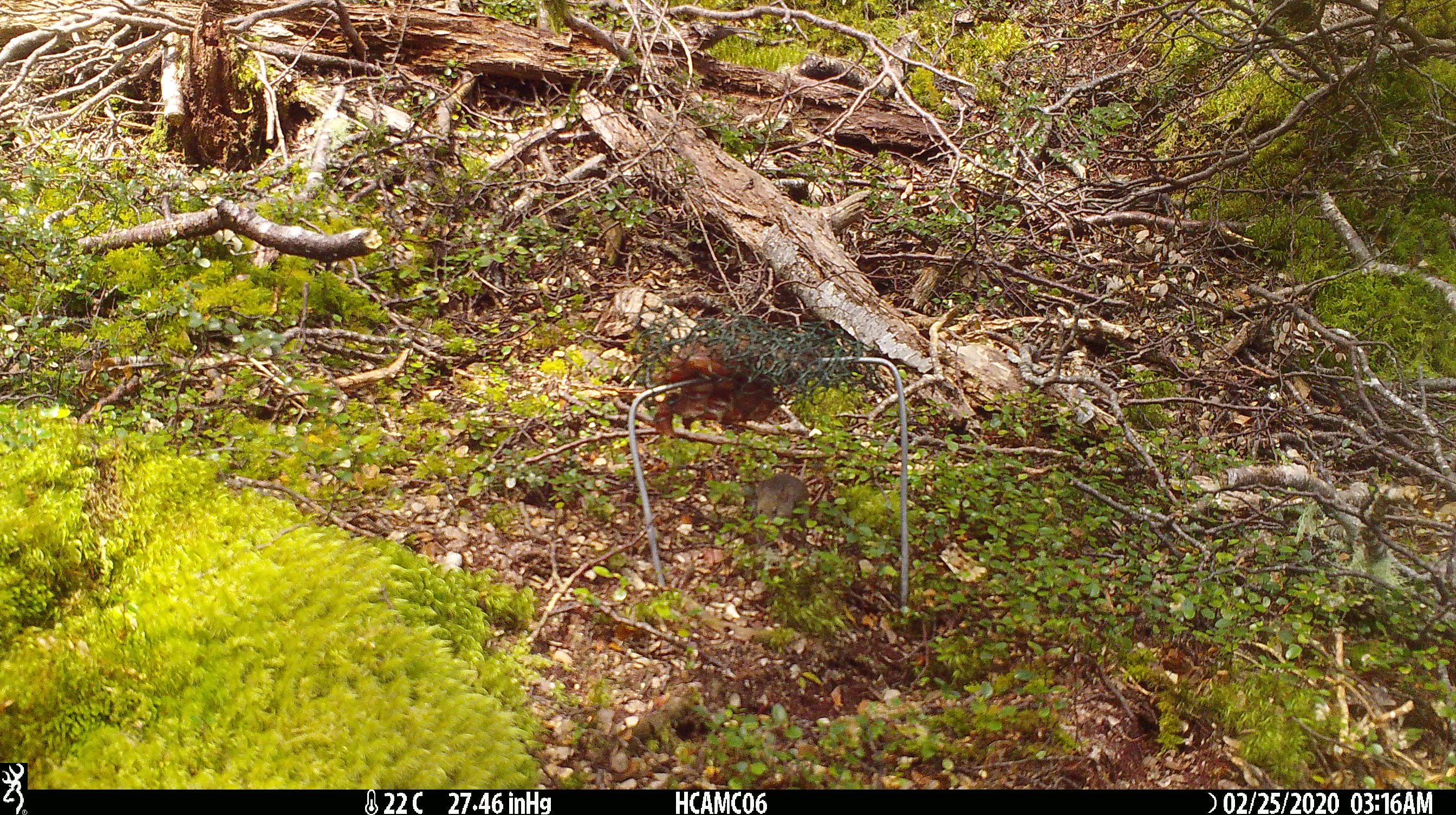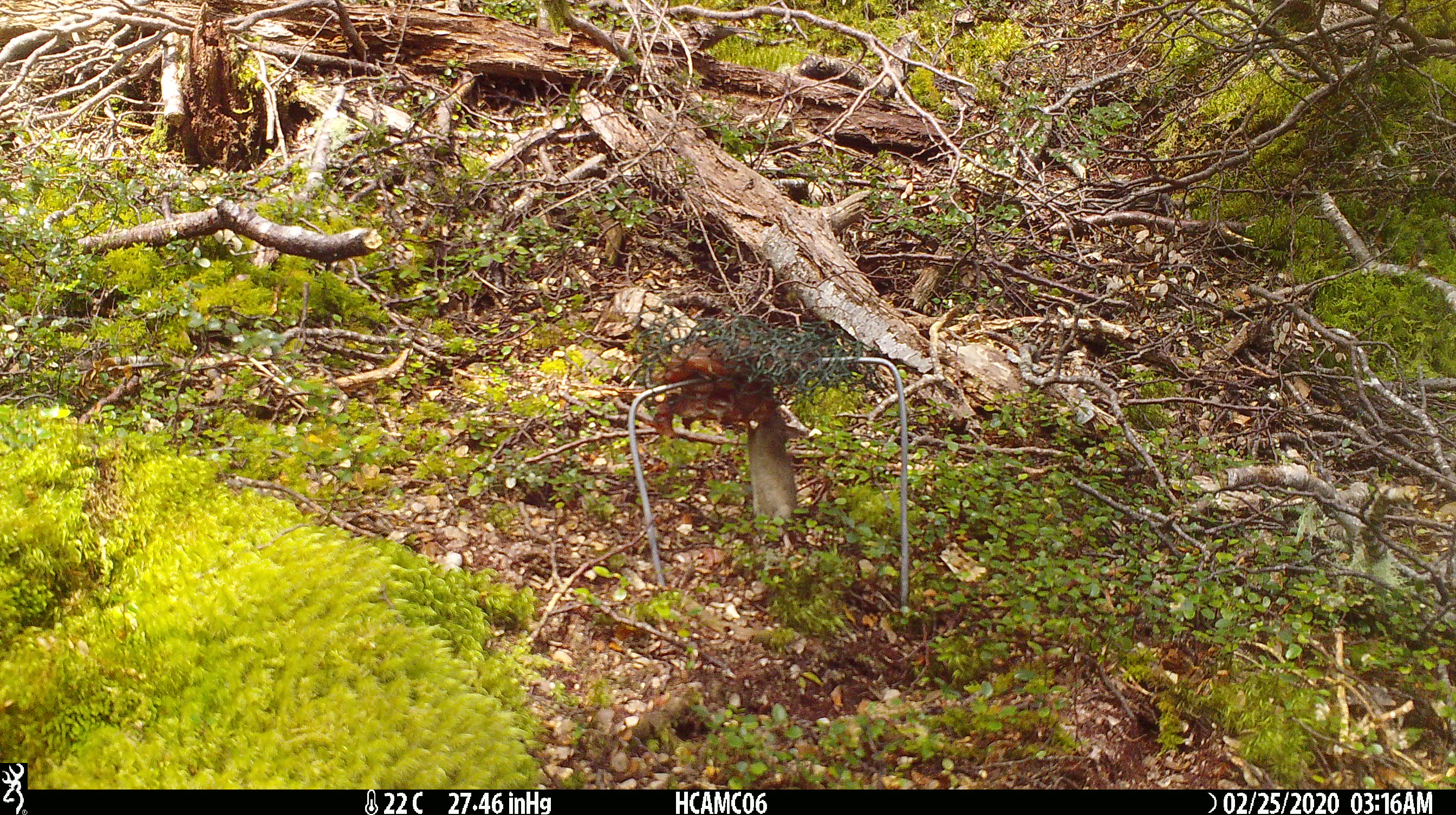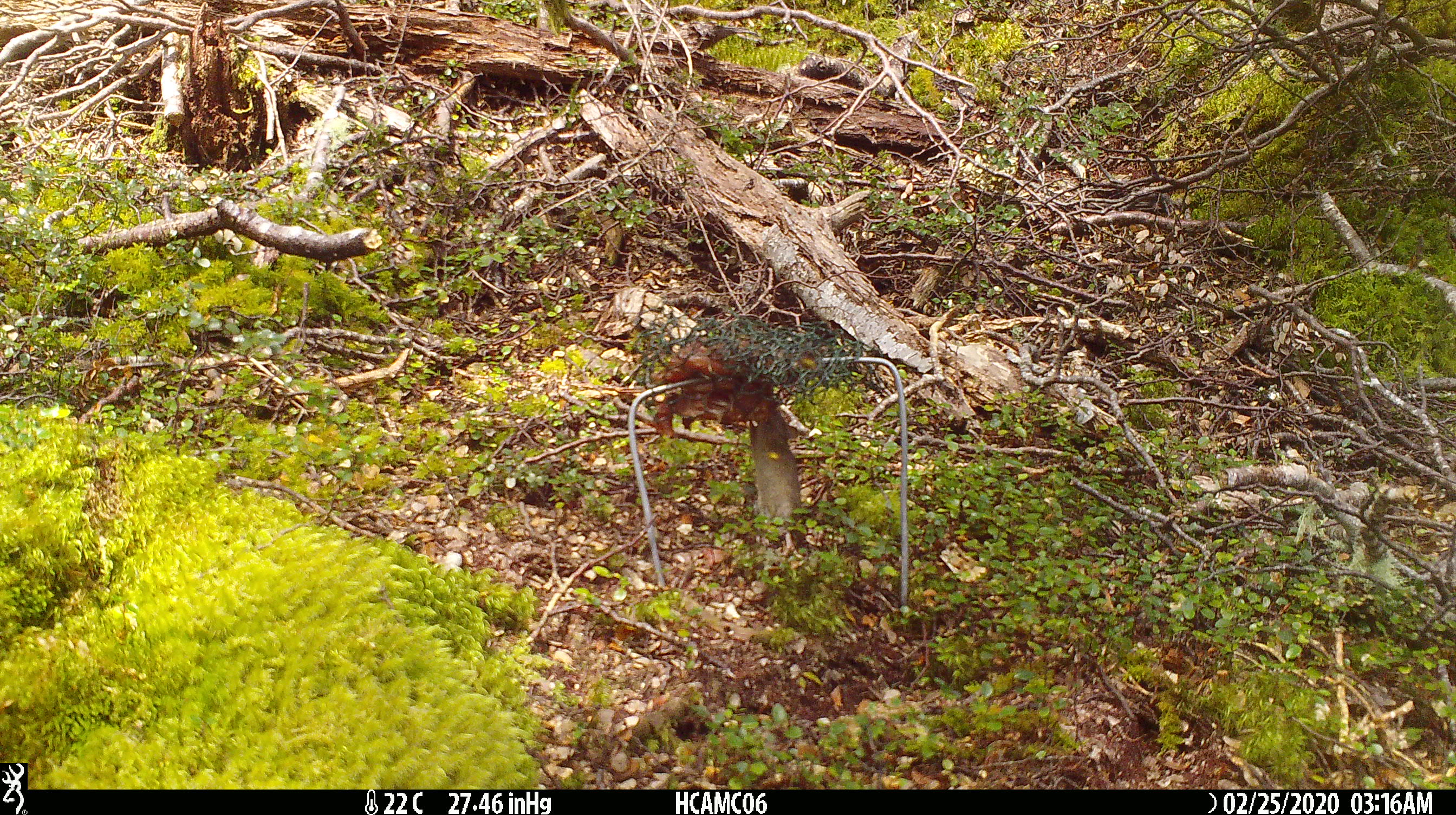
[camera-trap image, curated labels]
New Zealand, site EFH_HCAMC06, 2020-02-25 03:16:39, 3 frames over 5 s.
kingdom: Animalia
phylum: Chordata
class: Mammalia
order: Rodentia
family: Muridae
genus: Mus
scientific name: Mus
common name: mouse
Mouse (Mus).